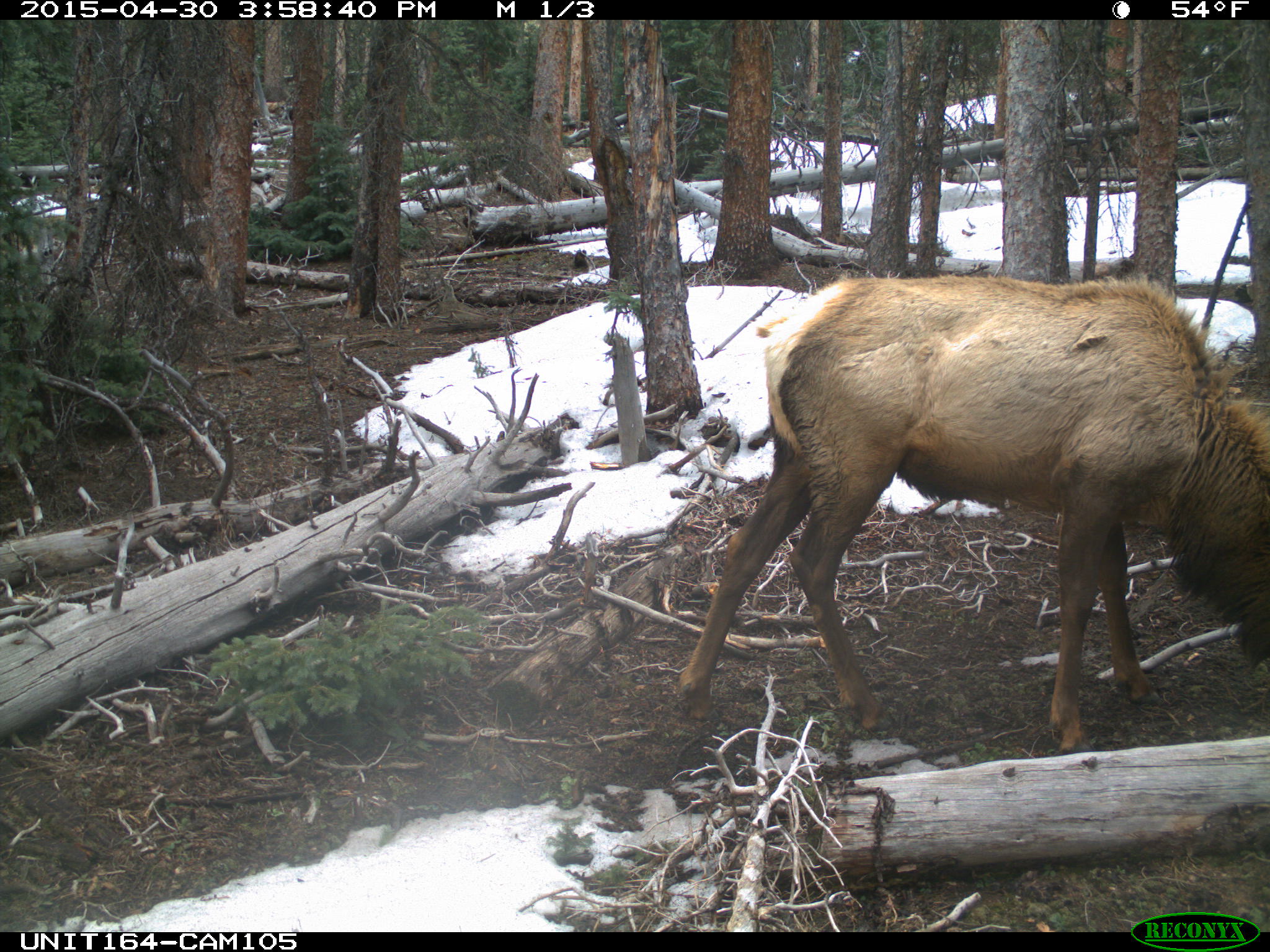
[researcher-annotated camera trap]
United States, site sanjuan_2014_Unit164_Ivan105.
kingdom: Animalia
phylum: Chordata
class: Mammalia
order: Artiodactyla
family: Cervidae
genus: Cervus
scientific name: Cervus elaphus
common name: red deer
Cervus elaphus (red deer).